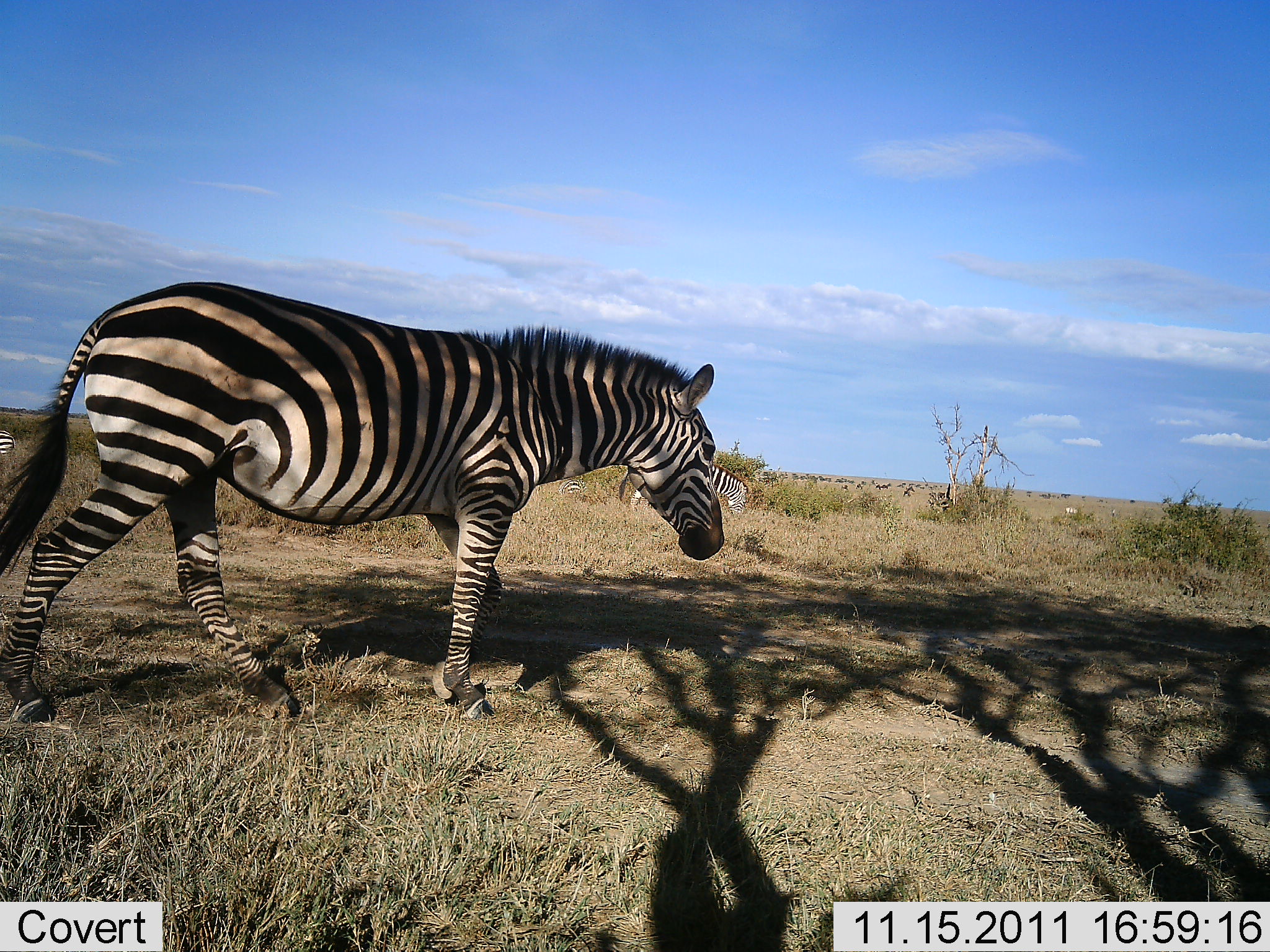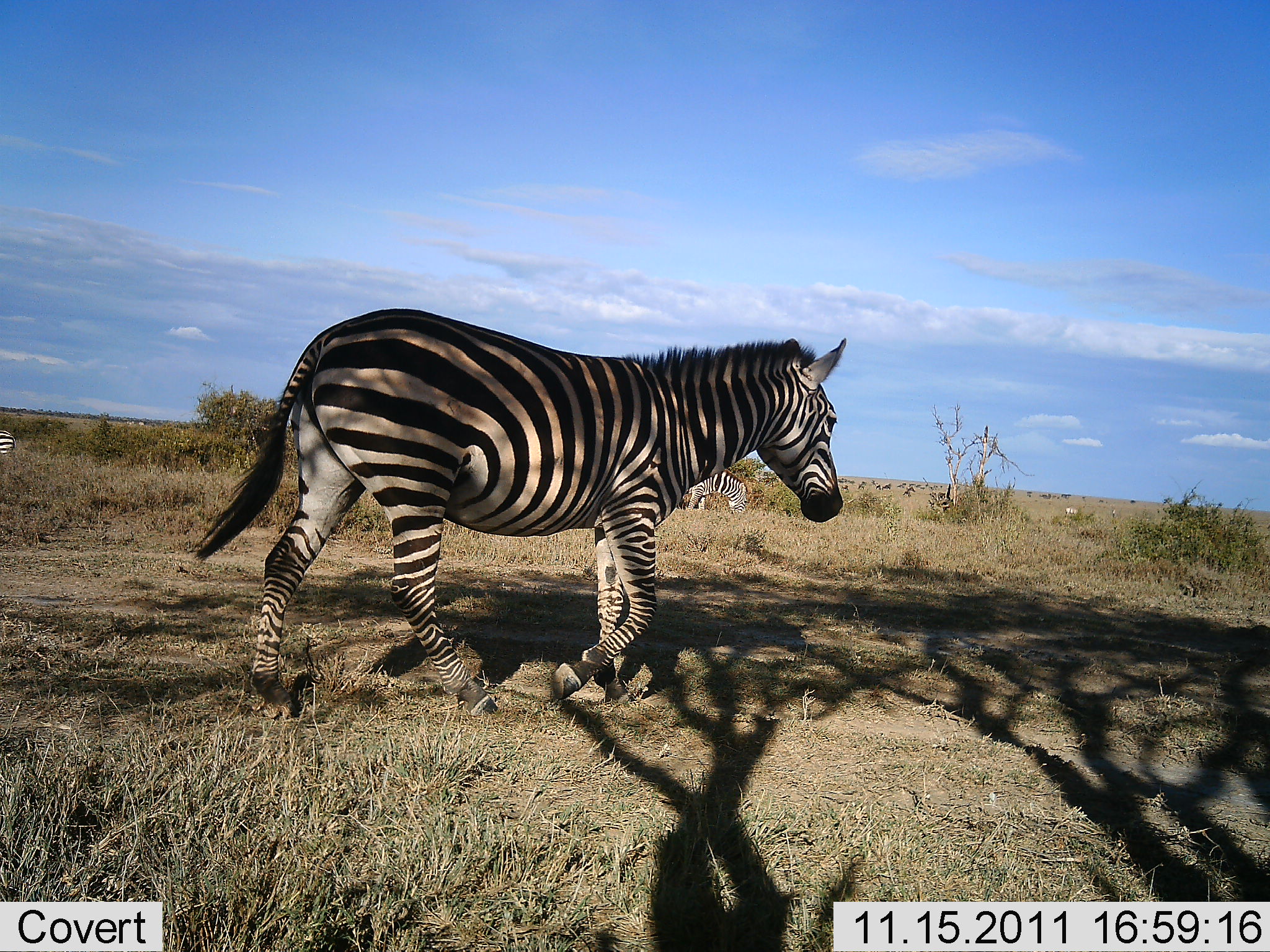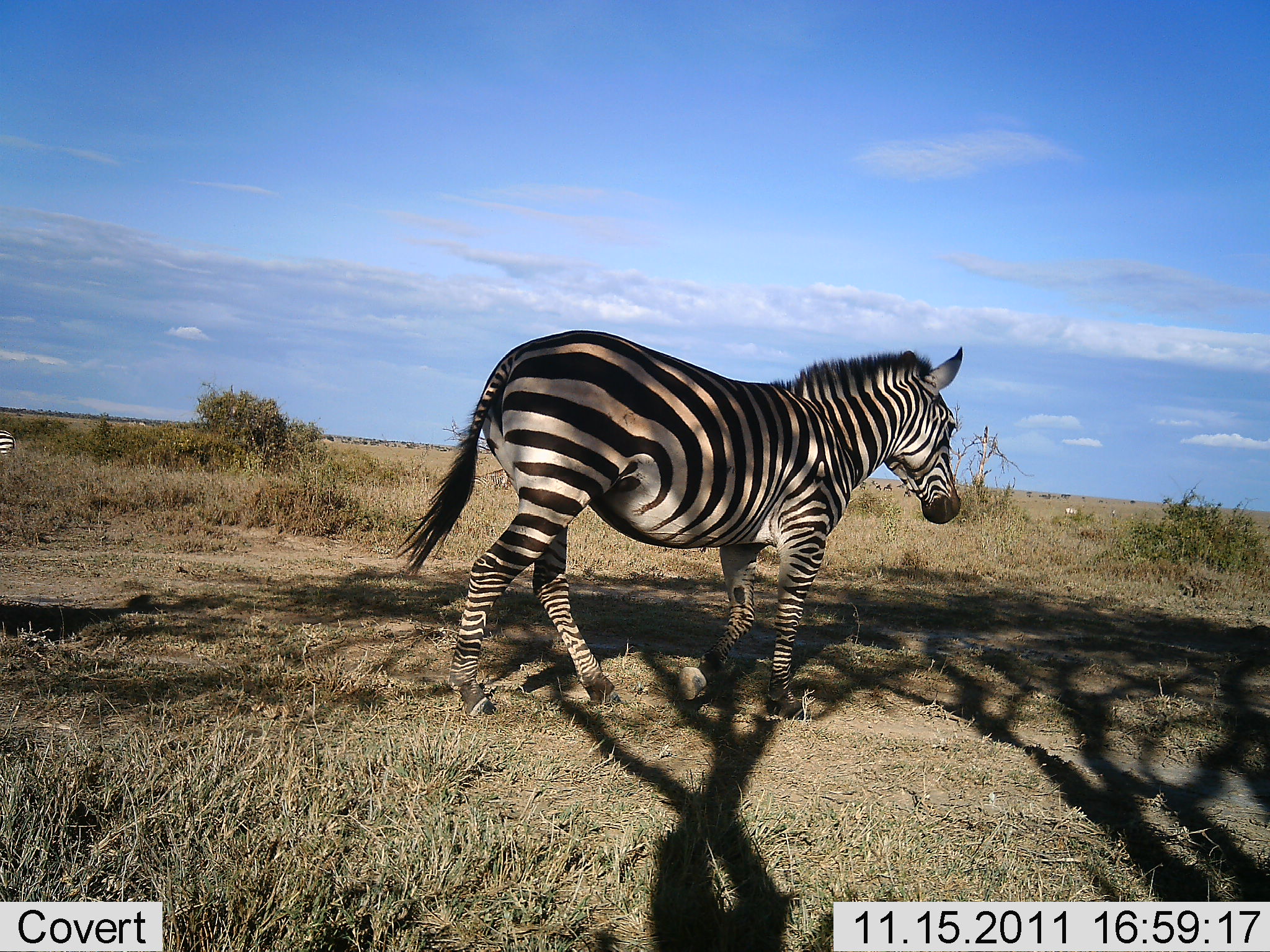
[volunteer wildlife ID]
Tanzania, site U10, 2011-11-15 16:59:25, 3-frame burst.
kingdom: Animalia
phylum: Chordata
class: Mammalia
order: Perissodactyla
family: Equidae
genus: Equus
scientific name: Equus quagga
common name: plains zebra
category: zebra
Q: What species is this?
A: Zebra (plains zebra) (Equus quagga).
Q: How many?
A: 2.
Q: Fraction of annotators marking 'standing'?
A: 77%.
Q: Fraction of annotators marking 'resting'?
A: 8%.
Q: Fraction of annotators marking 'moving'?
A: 92%.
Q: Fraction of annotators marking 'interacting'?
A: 0%.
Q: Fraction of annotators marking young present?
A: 0%.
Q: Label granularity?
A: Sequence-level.